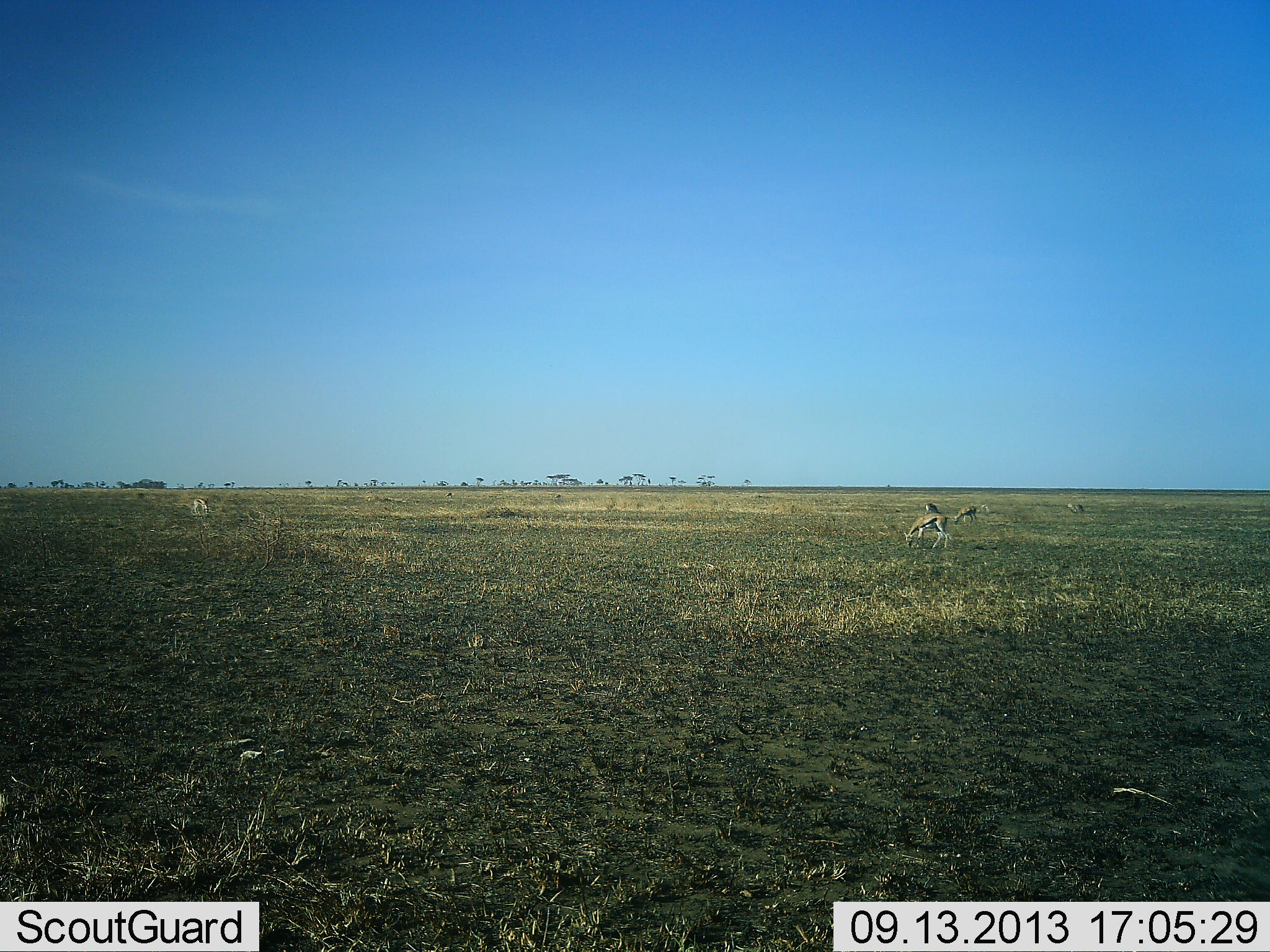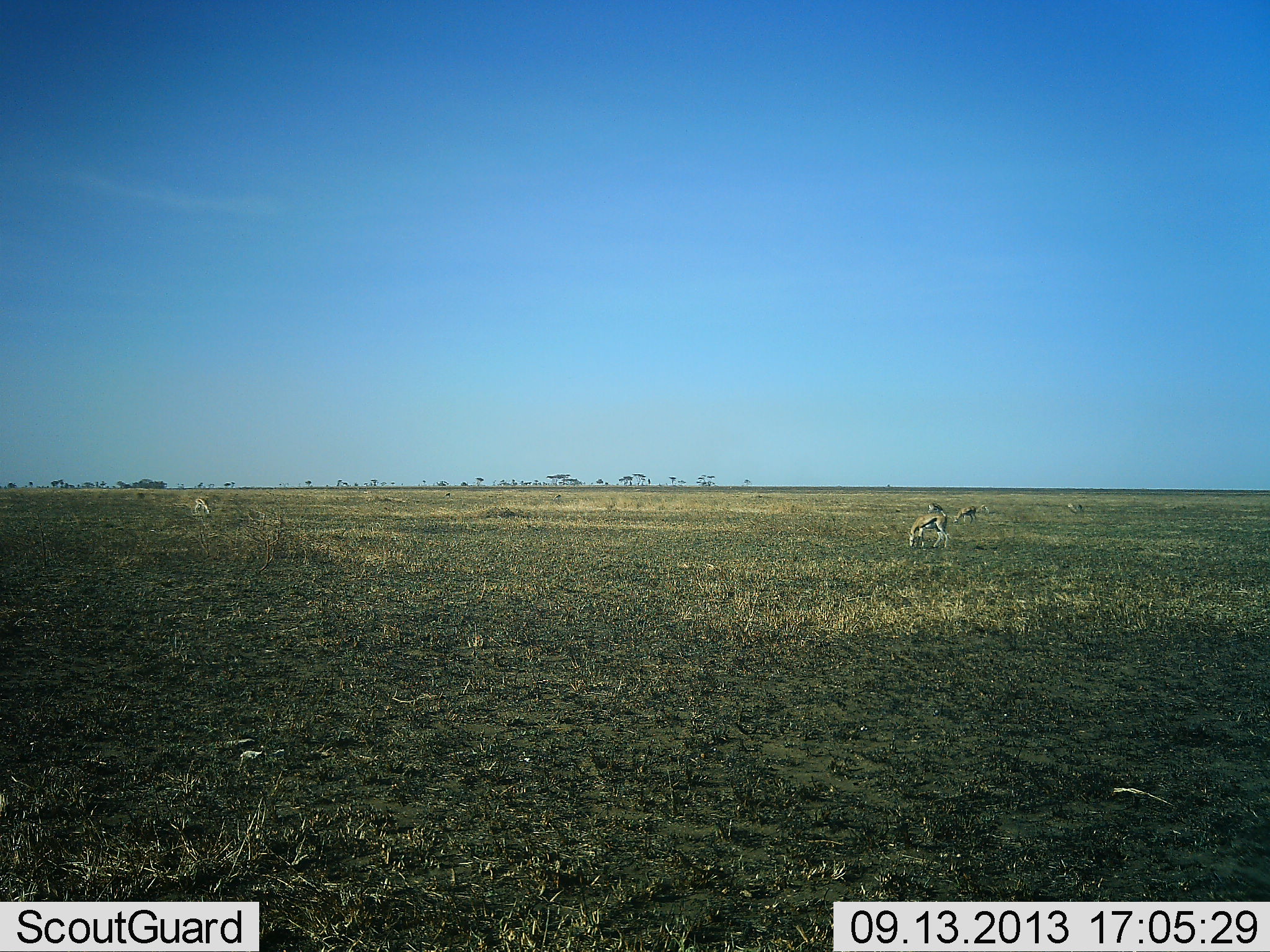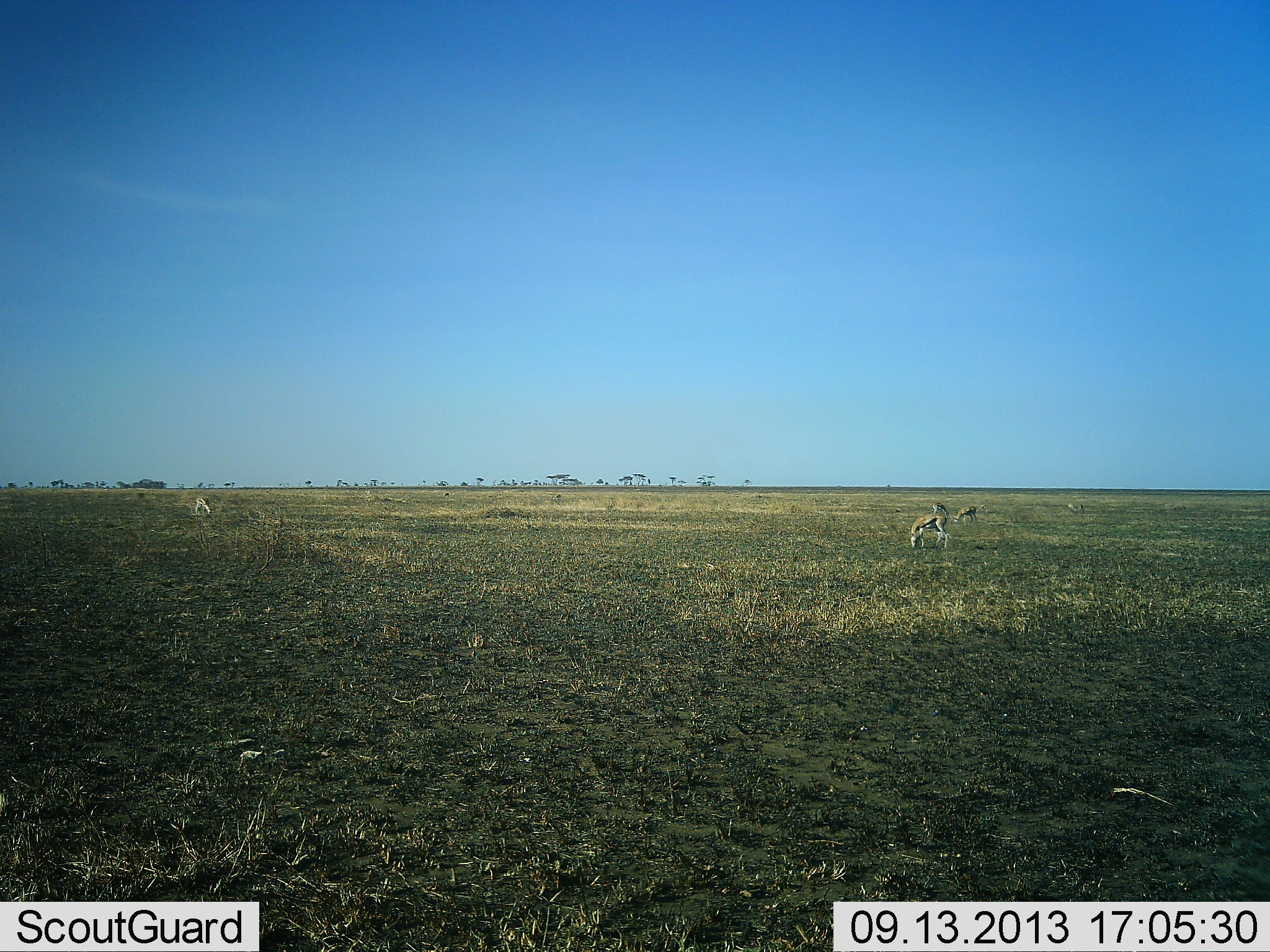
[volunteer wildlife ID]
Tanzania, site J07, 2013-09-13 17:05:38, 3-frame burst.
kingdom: Animalia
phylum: Chordata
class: Mammalia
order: Artiodactyla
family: Bovidae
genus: Eudorcas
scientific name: Eudorcas thomsonii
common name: thomson's gazelle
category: gazellethomsons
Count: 5.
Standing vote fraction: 21%.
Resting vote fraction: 0%.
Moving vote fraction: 0%.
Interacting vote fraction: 0%.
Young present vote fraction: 0%.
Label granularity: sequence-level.